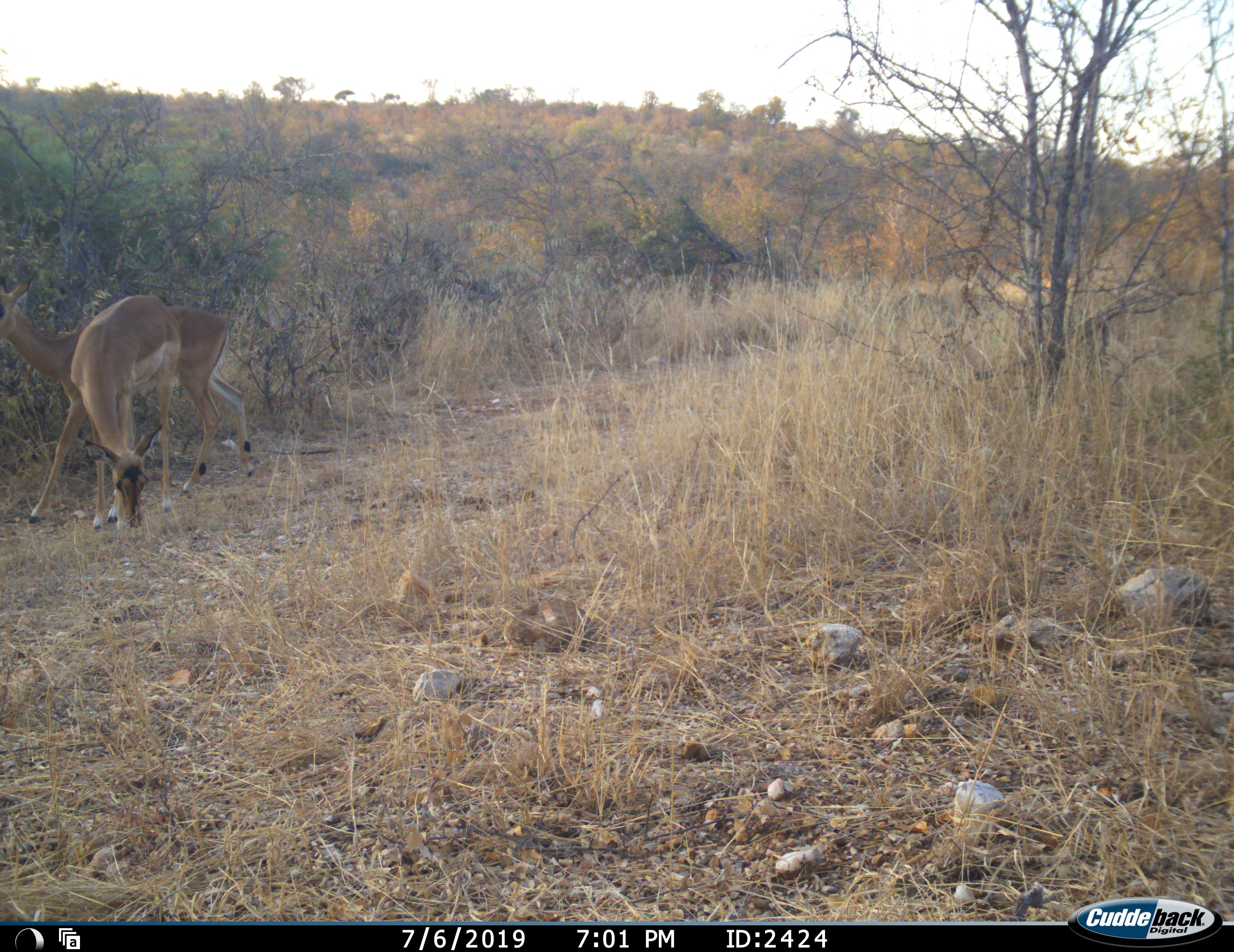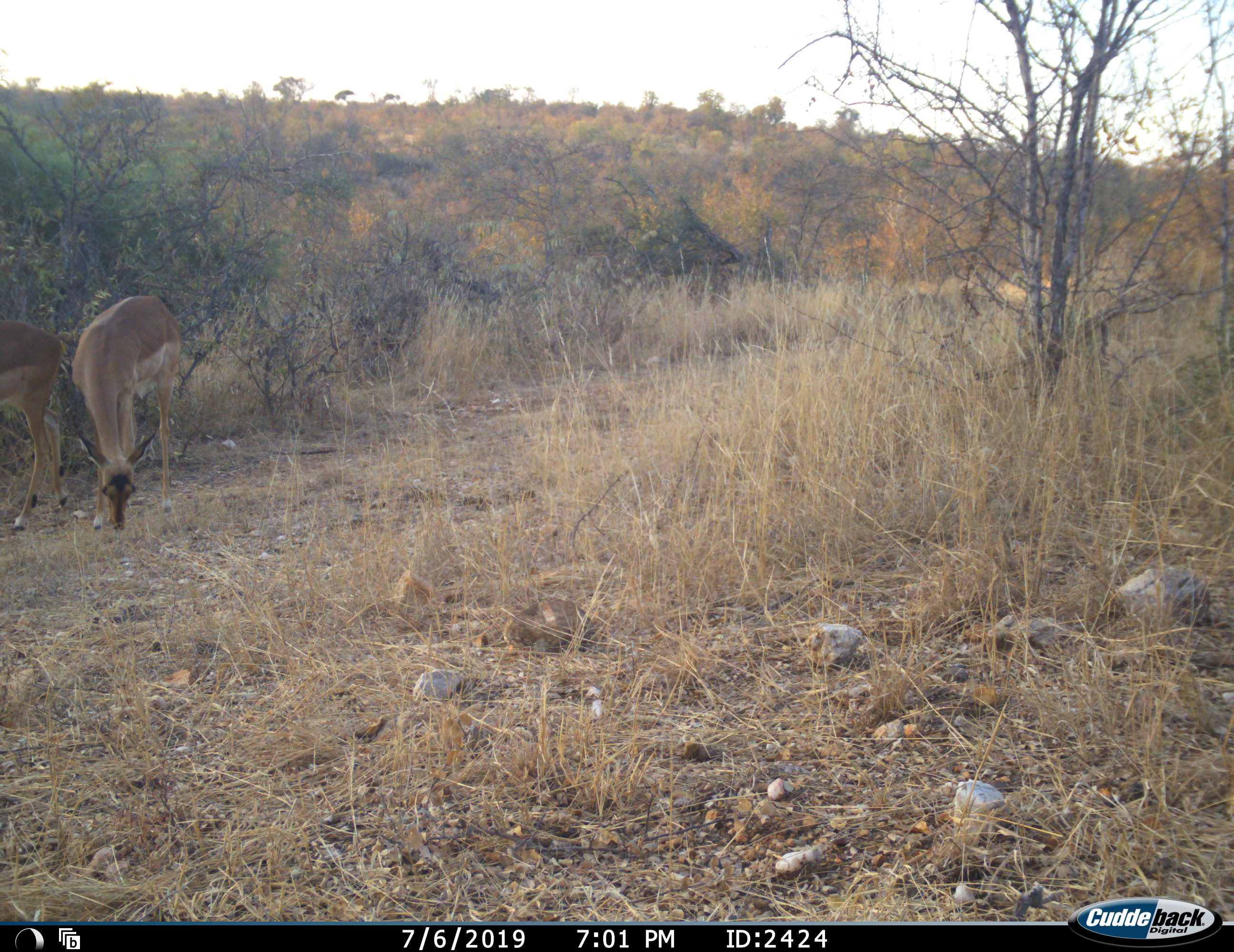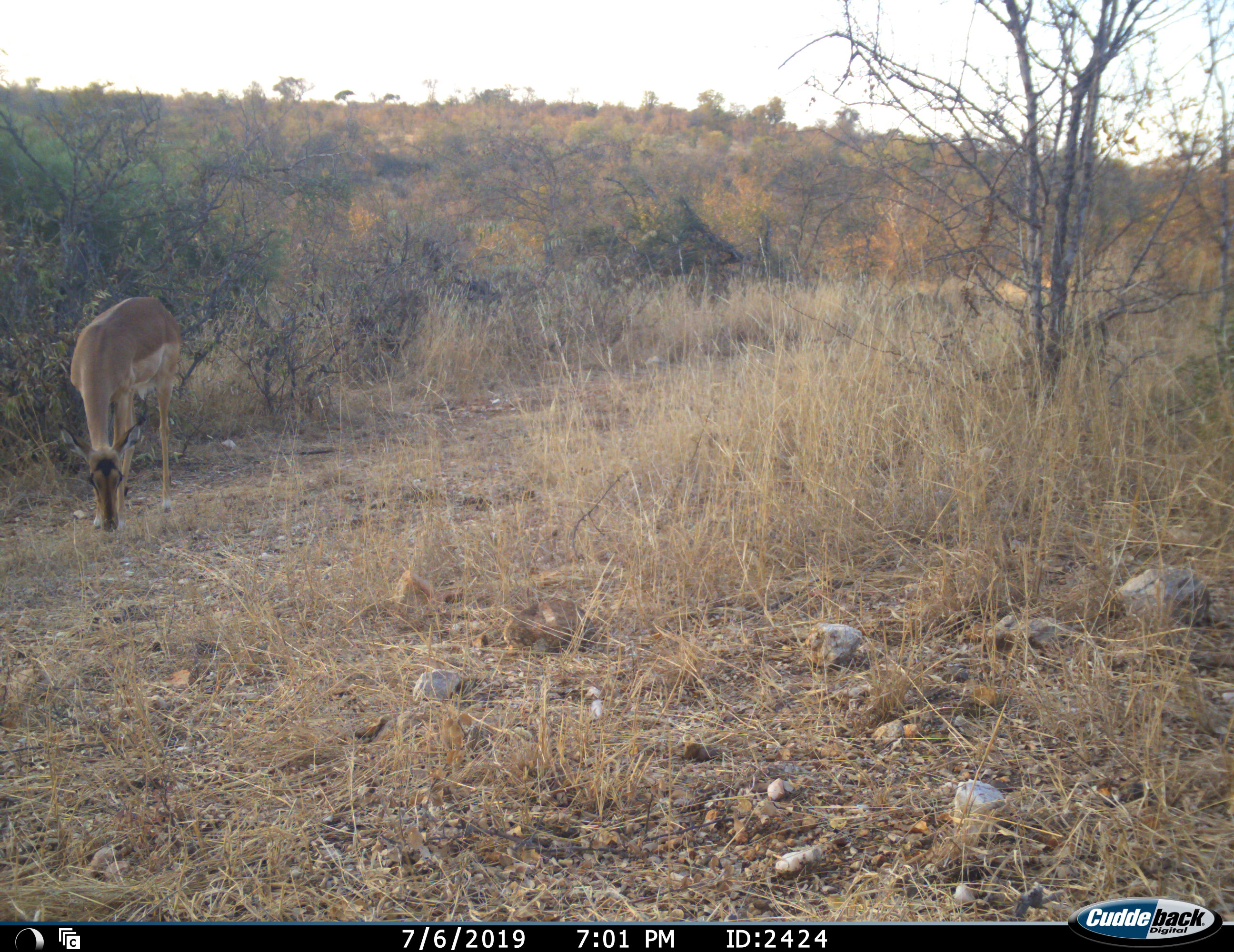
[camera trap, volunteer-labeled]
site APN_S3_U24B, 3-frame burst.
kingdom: Animalia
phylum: Chordata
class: Mammalia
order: Artiodactyla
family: Bovidae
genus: Aepyceros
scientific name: Aepyceros melampus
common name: impala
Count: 2.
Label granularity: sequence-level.